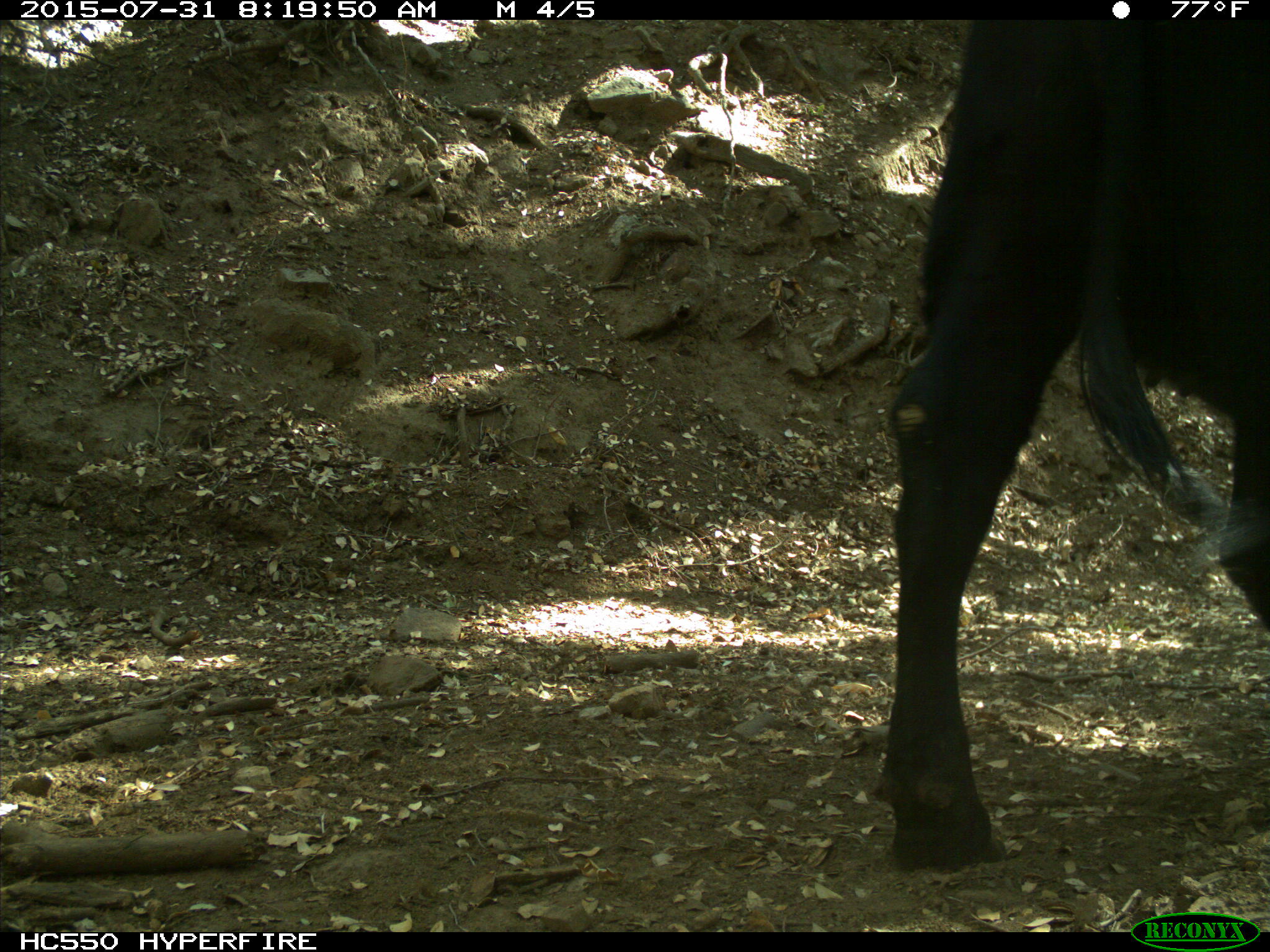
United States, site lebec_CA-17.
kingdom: Animalia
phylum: Chordata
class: Mammalia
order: Artiodactyla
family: Bovidae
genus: Bos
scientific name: Bos taurus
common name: domestic cow